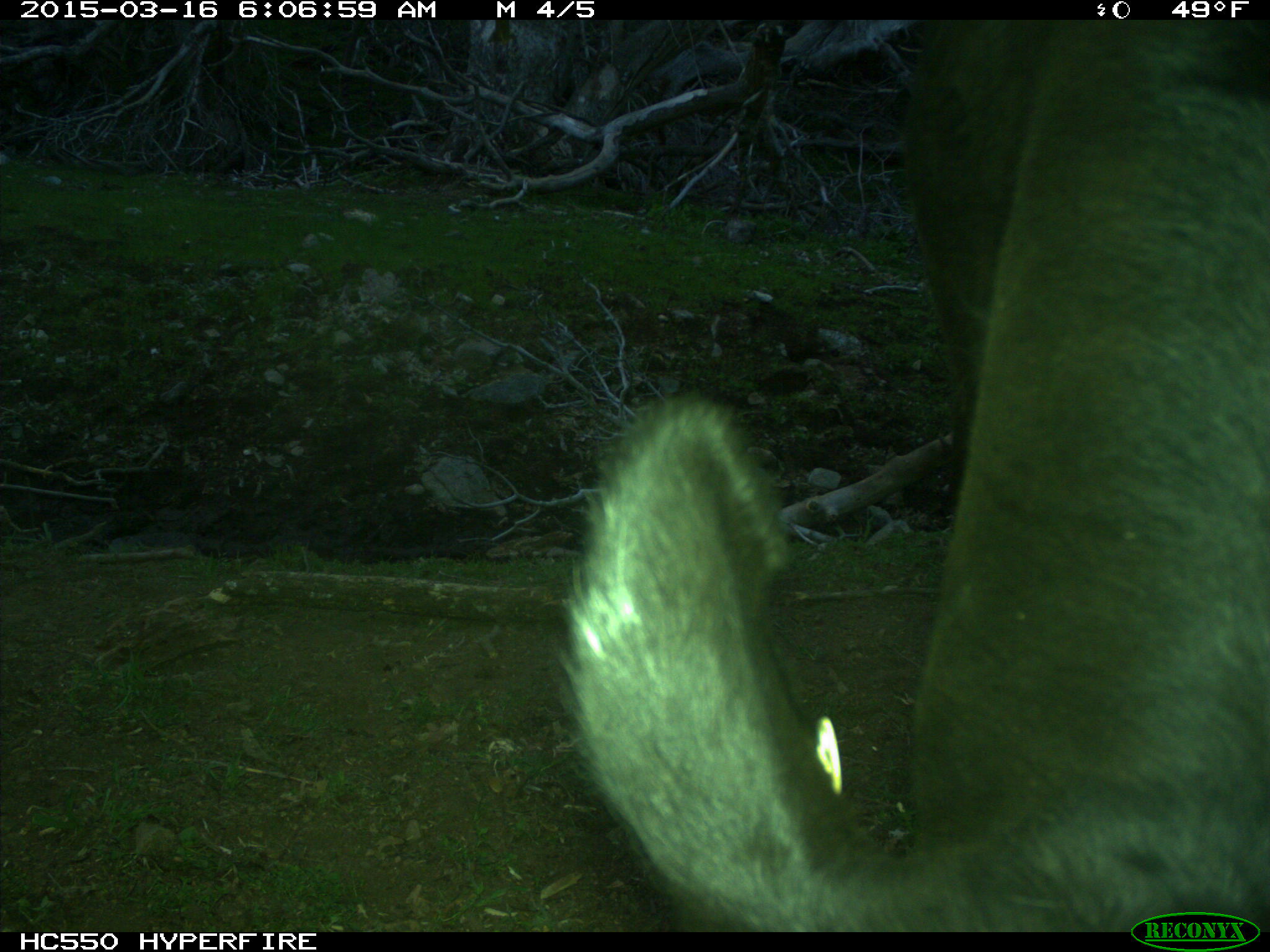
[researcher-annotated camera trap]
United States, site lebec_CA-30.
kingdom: Animalia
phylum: Chordata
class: Mammalia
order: Artiodactyla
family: Bovidae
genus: Bos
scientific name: Bos taurus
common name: domestic cow